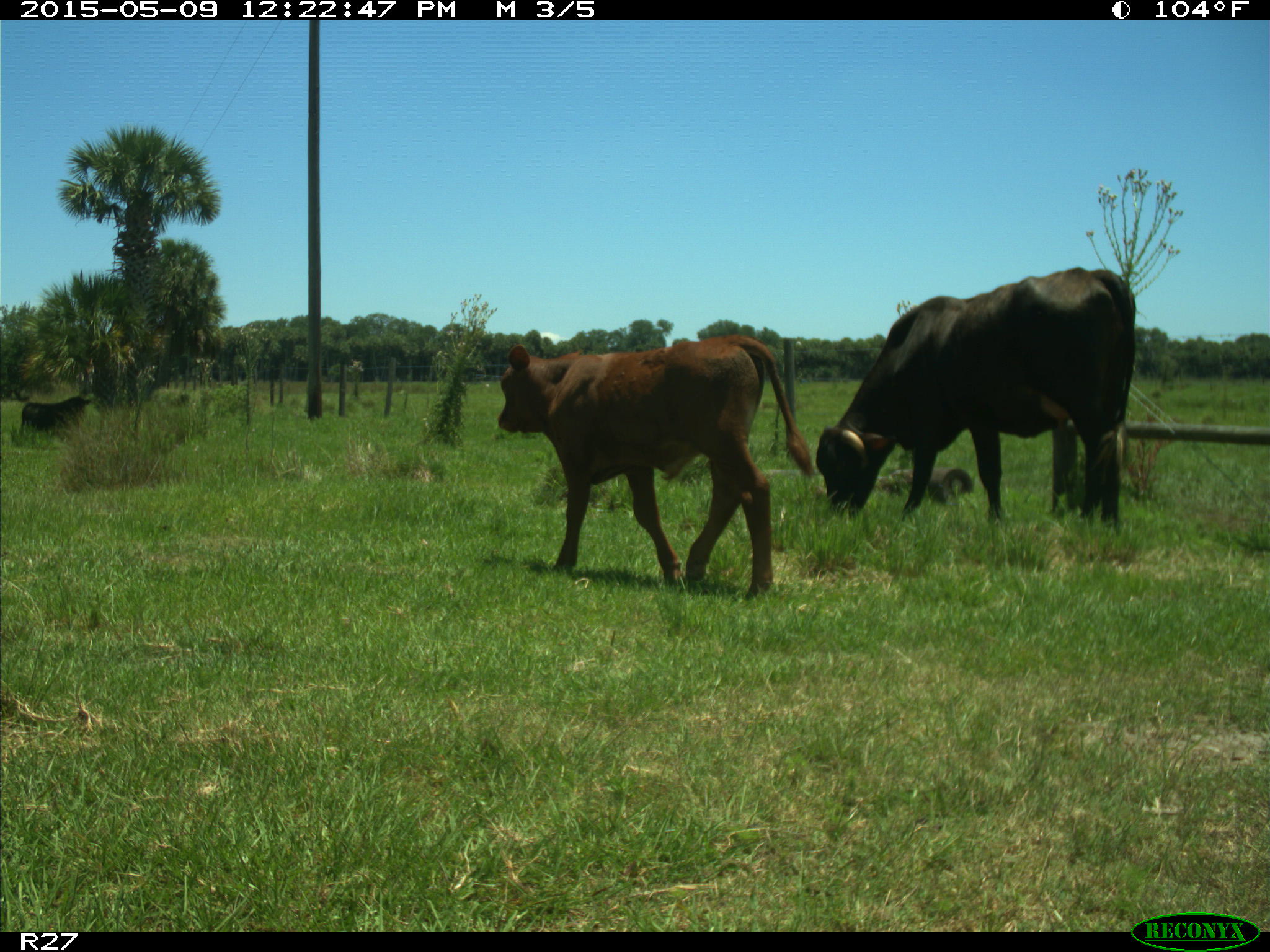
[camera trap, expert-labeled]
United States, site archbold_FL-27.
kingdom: Animalia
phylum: Chordata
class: Mammalia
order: Artiodactyla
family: Bovidae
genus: Bos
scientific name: Bos taurus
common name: domestic cow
Bos taurus (domestic cow).